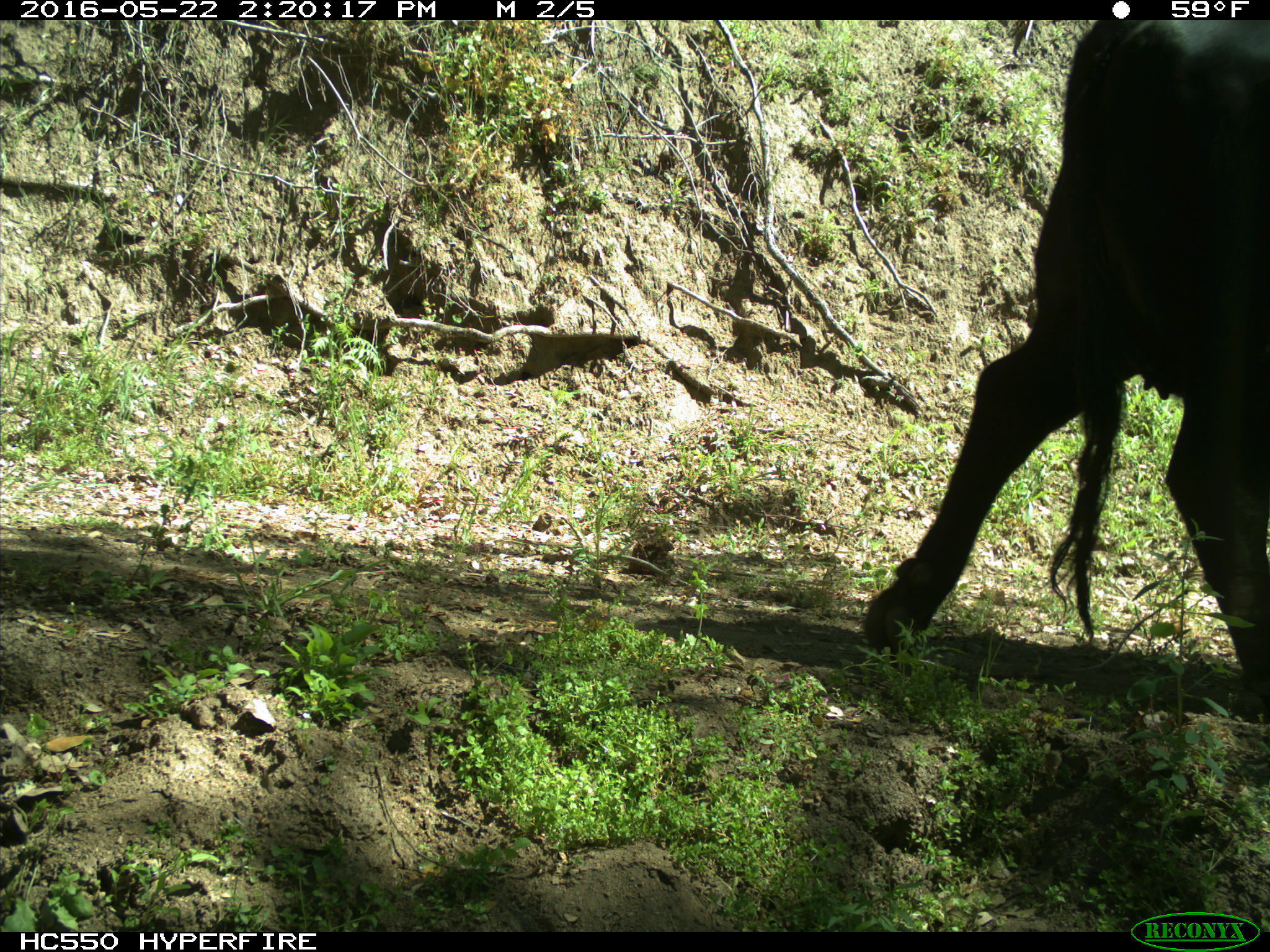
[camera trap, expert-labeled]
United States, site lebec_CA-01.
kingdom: Animalia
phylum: Chordata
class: Mammalia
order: Artiodactyla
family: Bovidae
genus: Bos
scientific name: Bos taurus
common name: domestic cow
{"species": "Bos taurus (domestic cow)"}